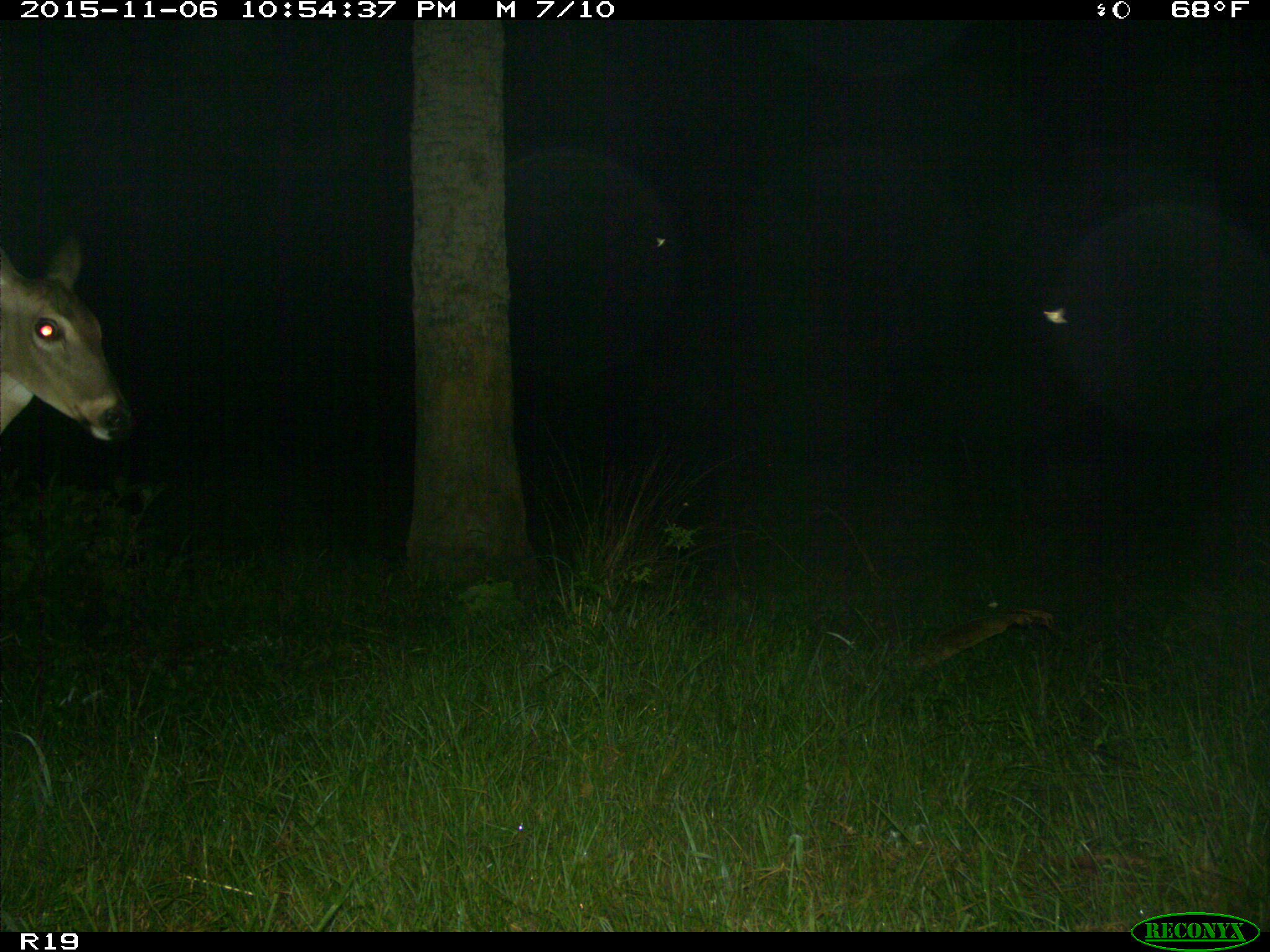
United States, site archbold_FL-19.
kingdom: Animalia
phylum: Chordata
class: Mammalia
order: Artiodactyla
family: Cervidae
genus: Odocoileus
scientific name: Odocoileus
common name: deer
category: unidentified deer